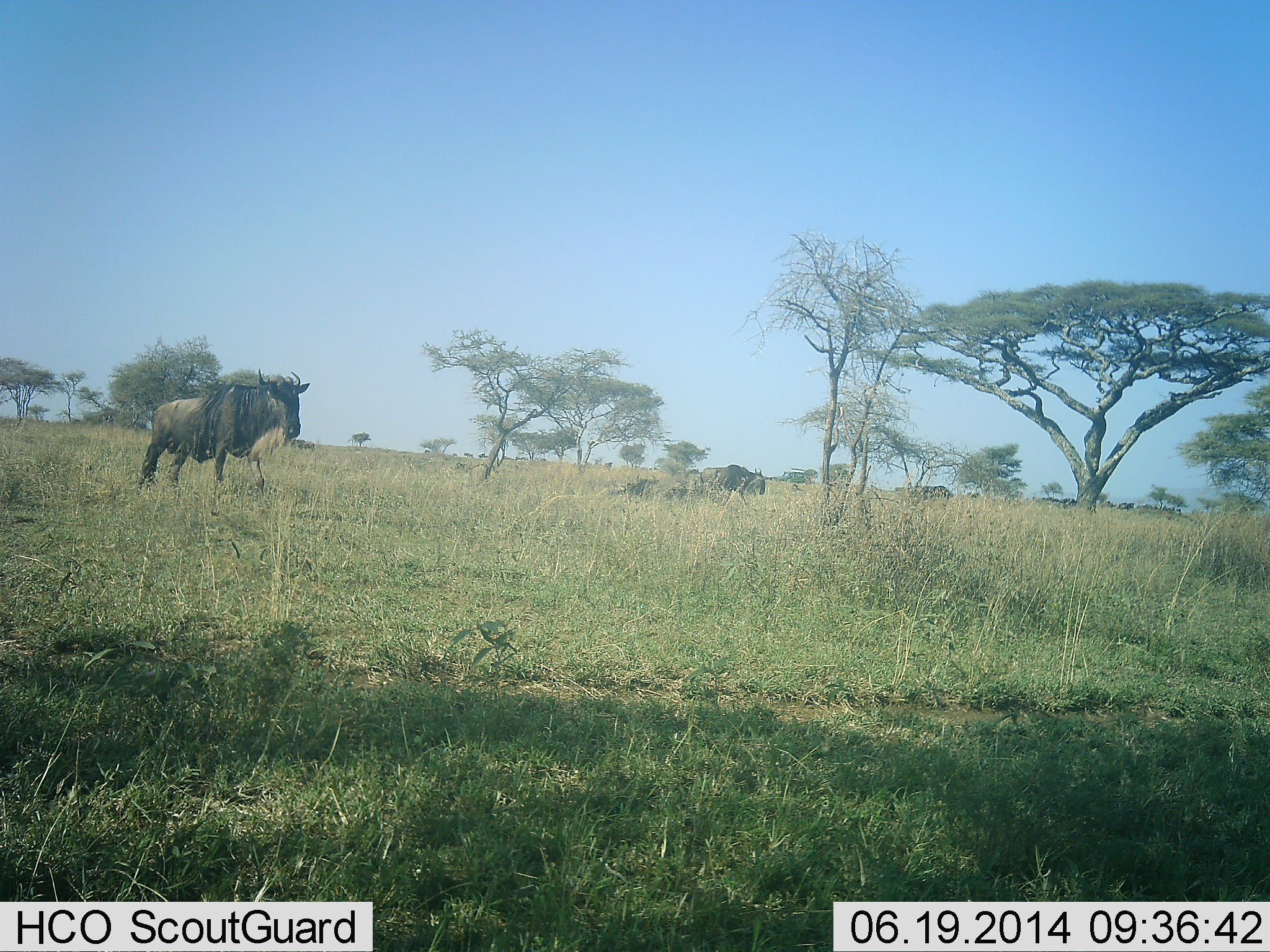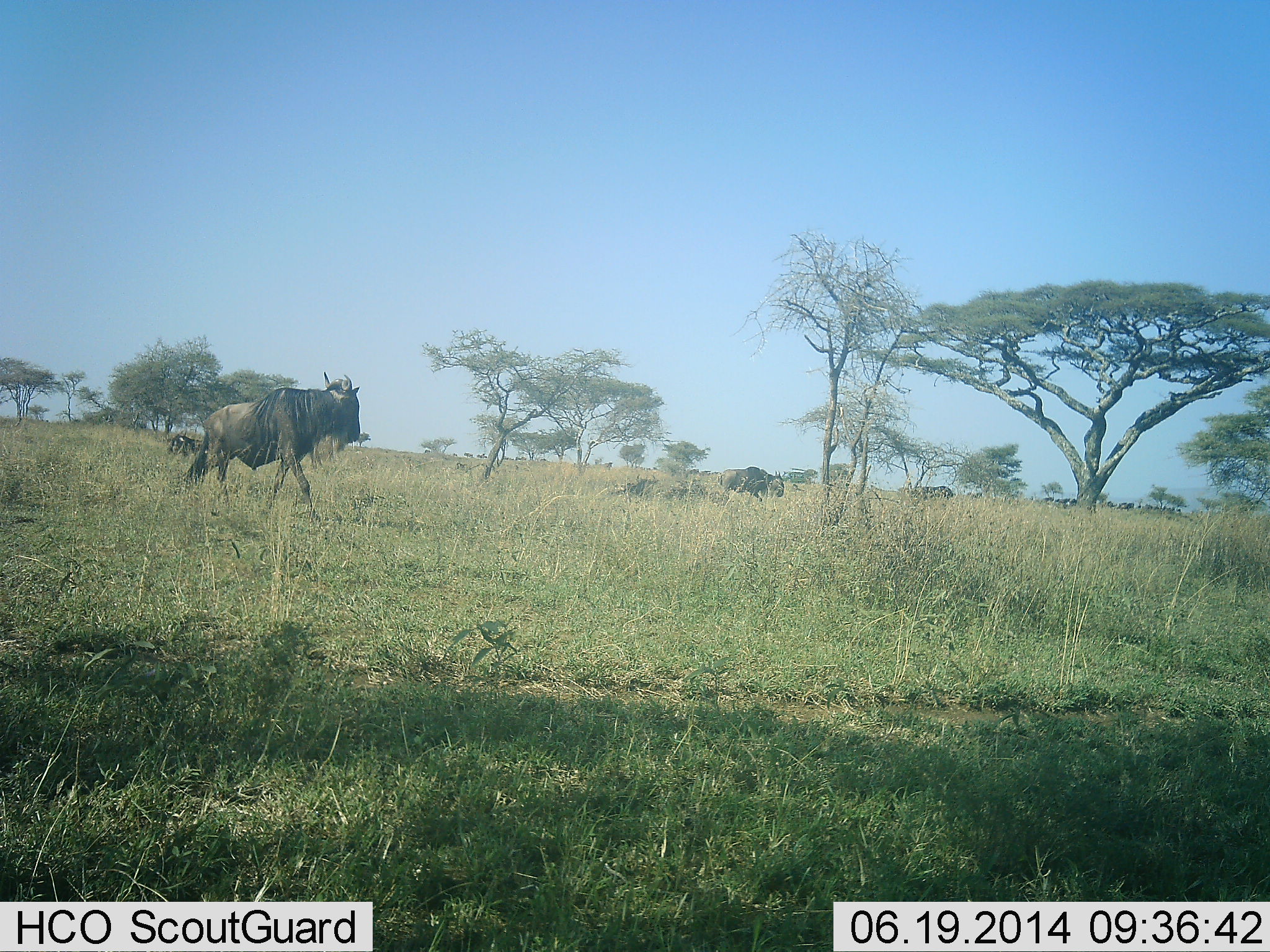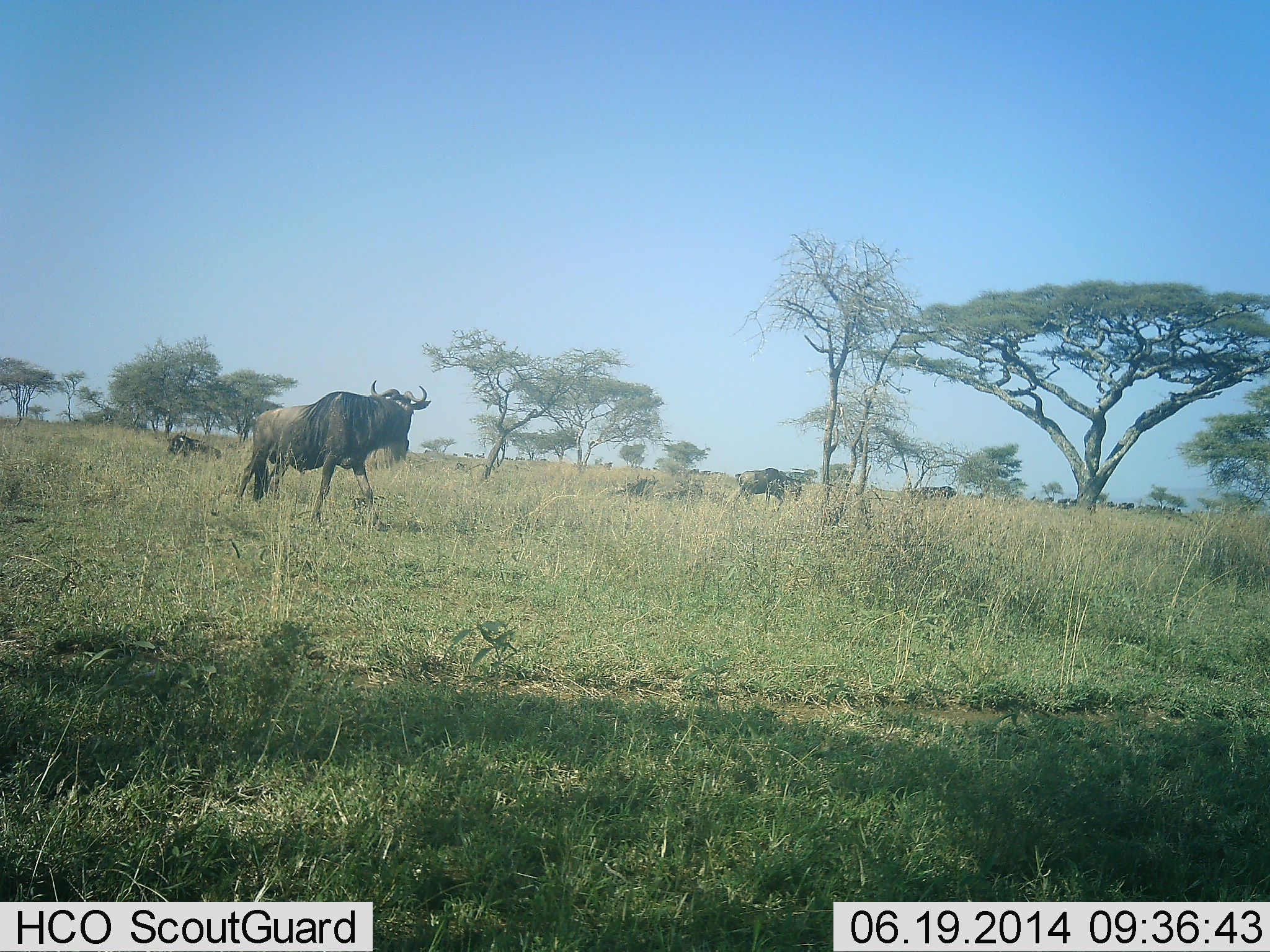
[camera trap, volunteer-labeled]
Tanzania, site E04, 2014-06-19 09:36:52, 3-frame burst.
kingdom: Animalia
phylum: Chordata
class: Mammalia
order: Artiodactyla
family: Bovidae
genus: Connochaetes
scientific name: Connochaetes taurinus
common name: blue wildebeest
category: wildebeest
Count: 11-50.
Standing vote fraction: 20%.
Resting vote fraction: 10%.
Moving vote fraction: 100%.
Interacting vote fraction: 0%.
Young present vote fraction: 0%.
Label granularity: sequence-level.